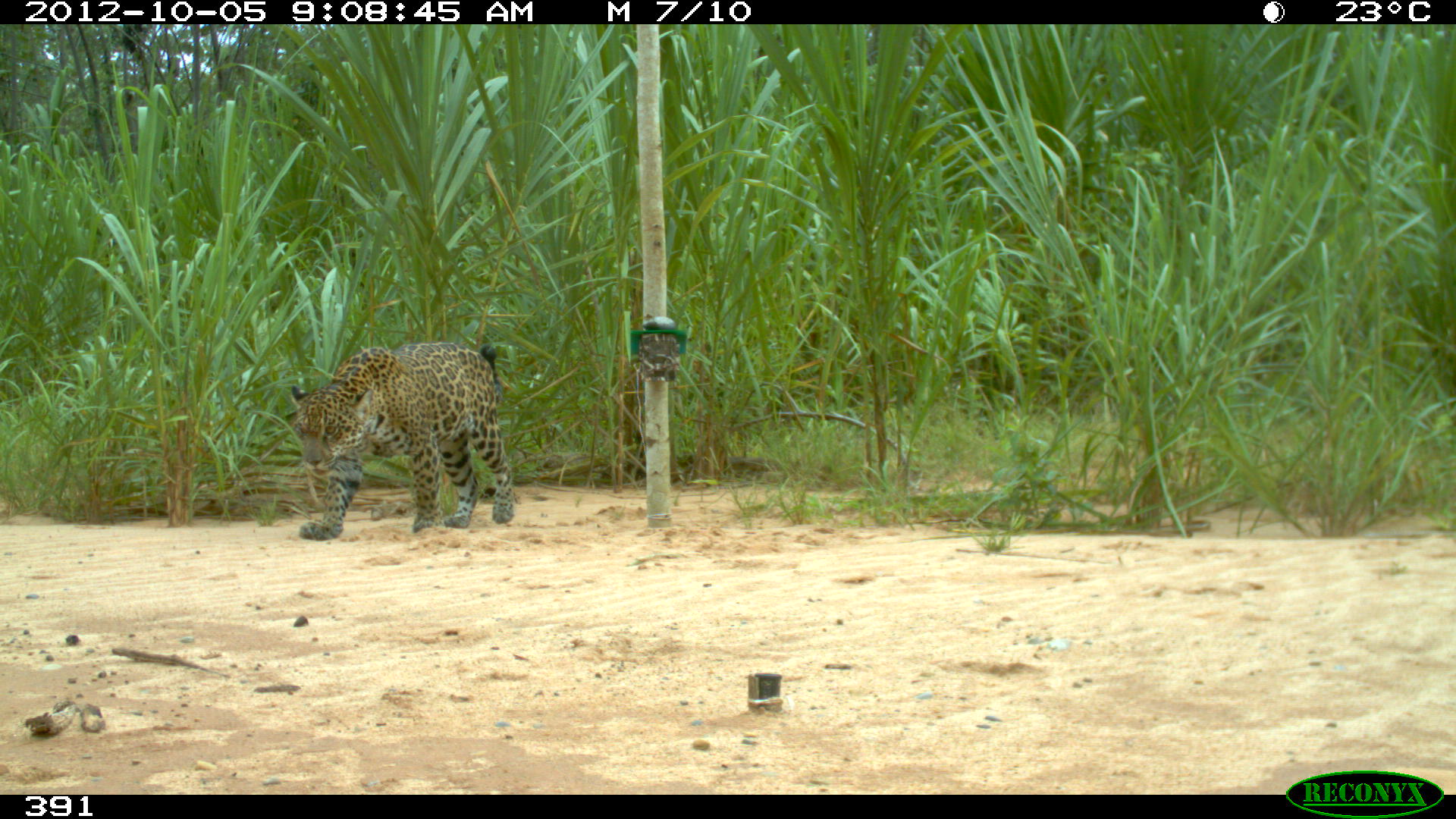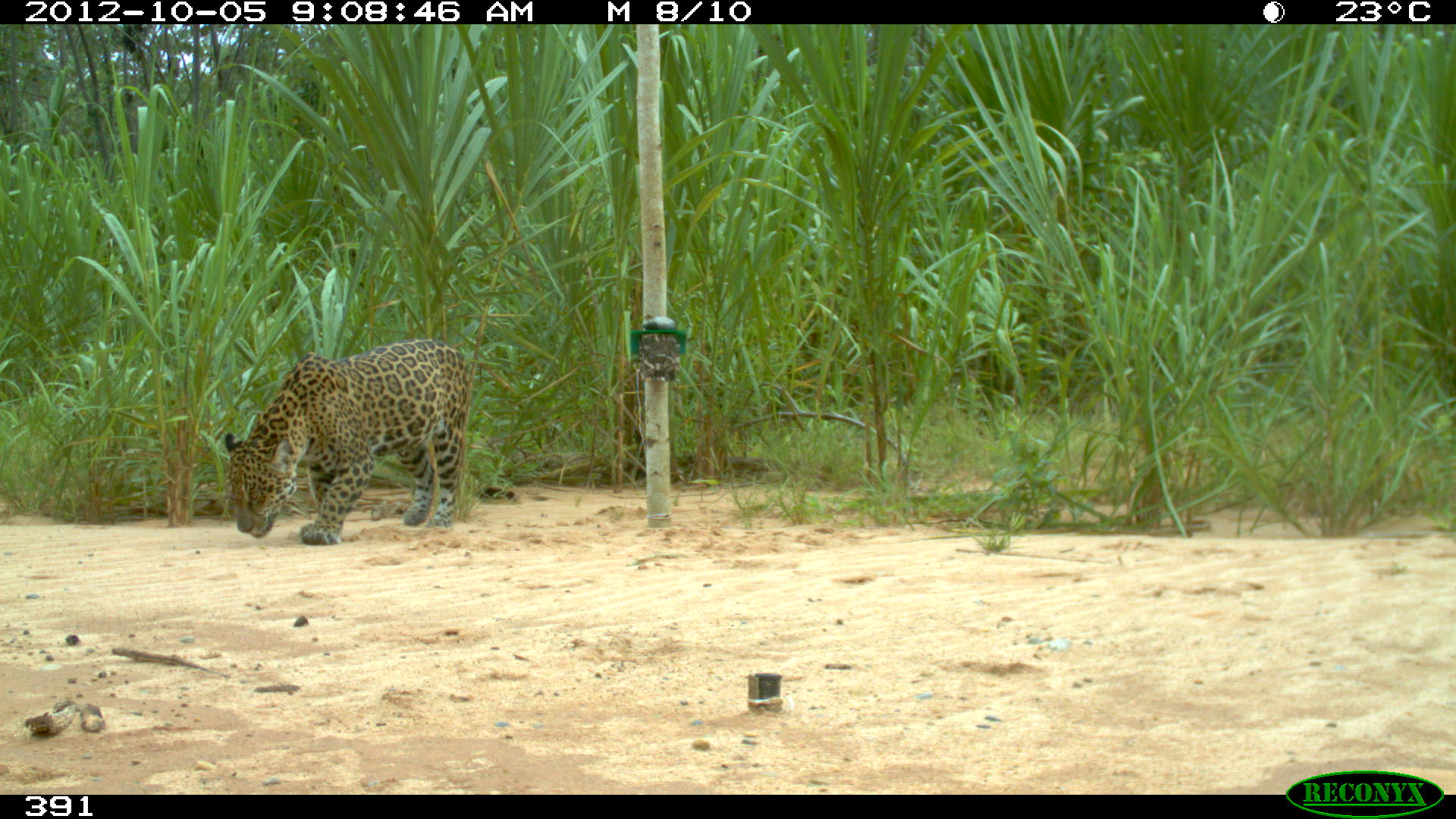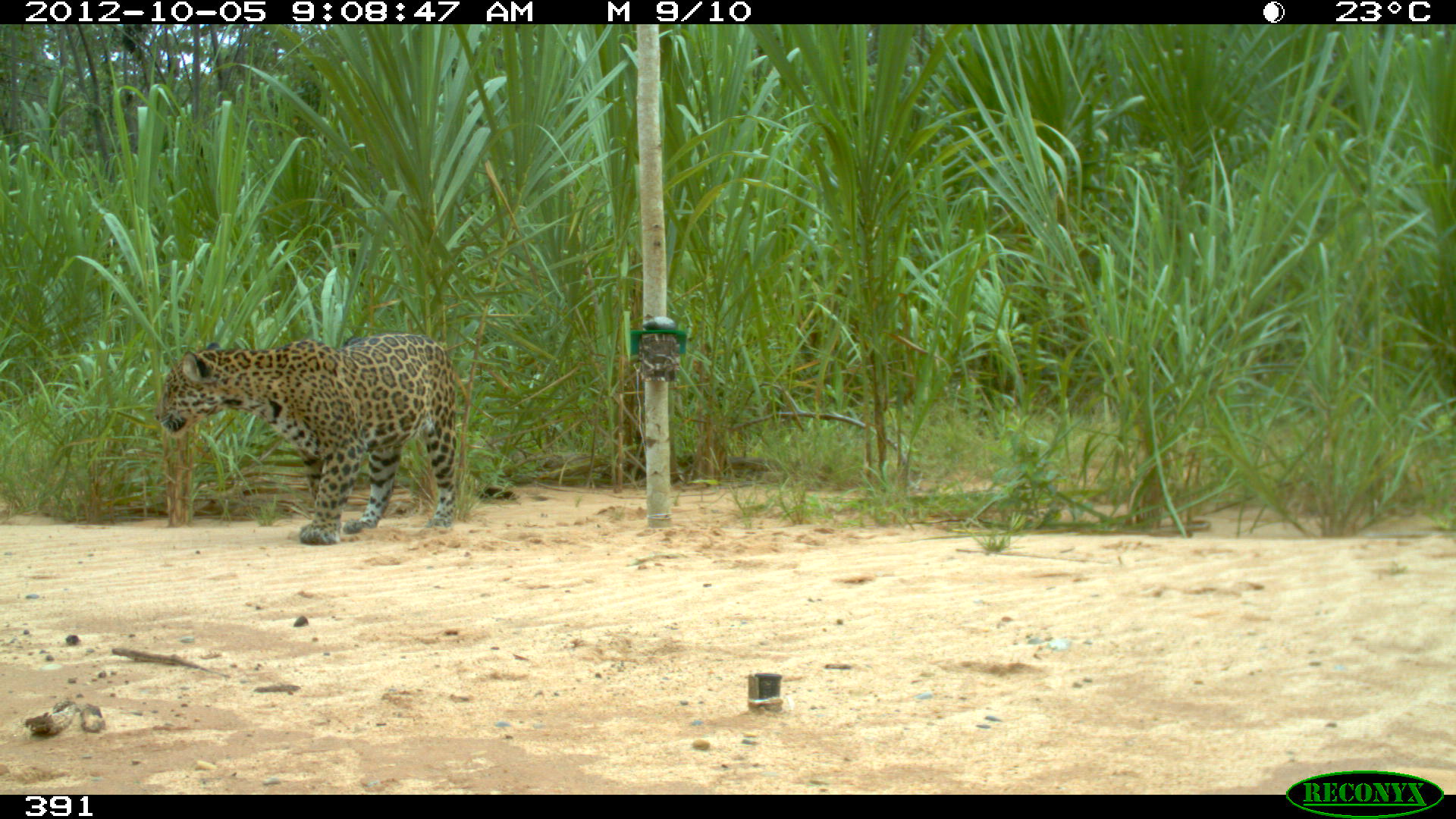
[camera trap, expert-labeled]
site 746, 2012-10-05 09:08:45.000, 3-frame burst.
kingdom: Animalia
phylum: Chordata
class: Mammalia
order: Carnivora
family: Felidae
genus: Panthera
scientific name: Panthera onca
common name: jaguar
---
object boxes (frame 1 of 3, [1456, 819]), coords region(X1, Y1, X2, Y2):
panthera onca: region(291, 341, 513, 540)